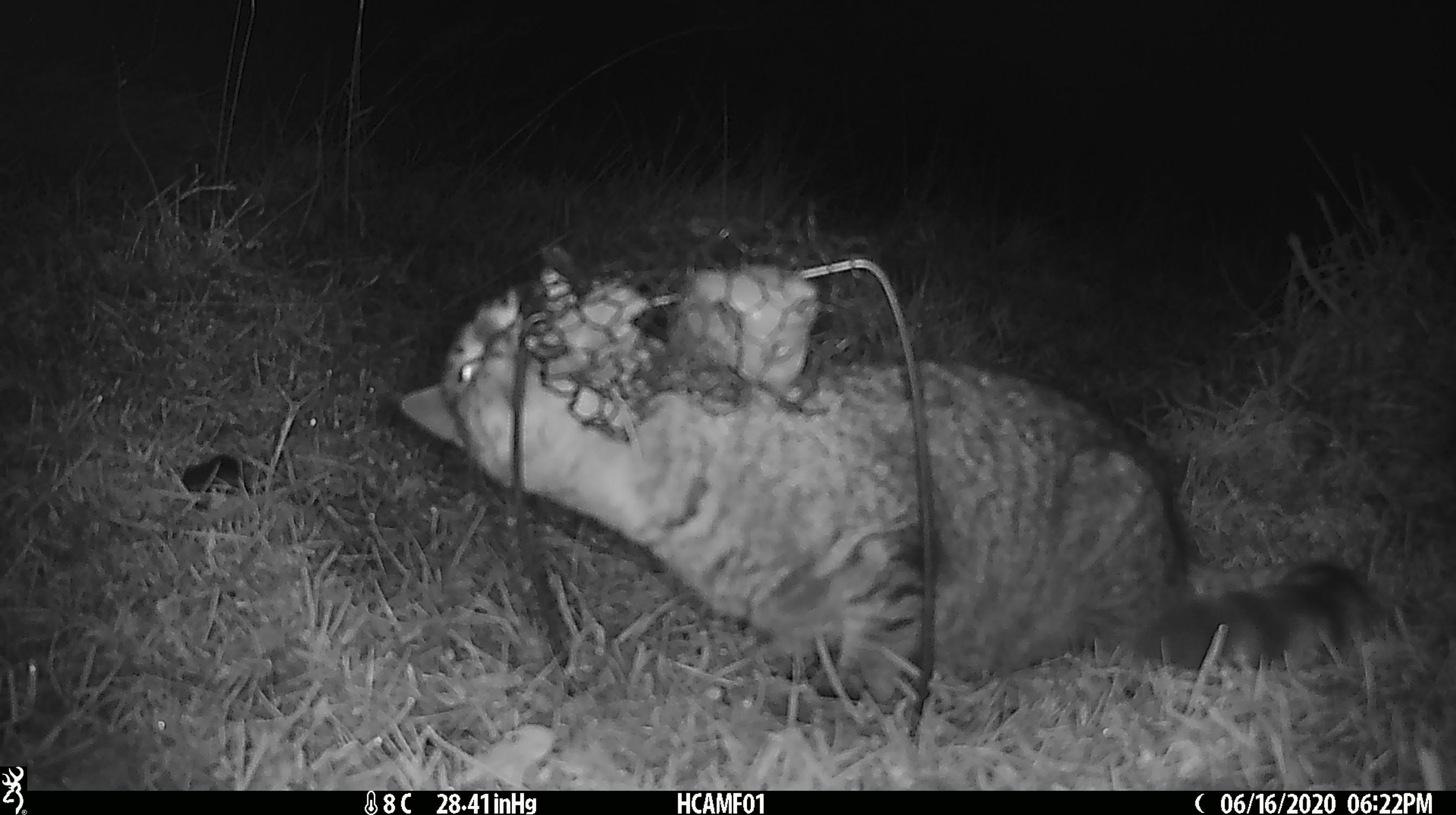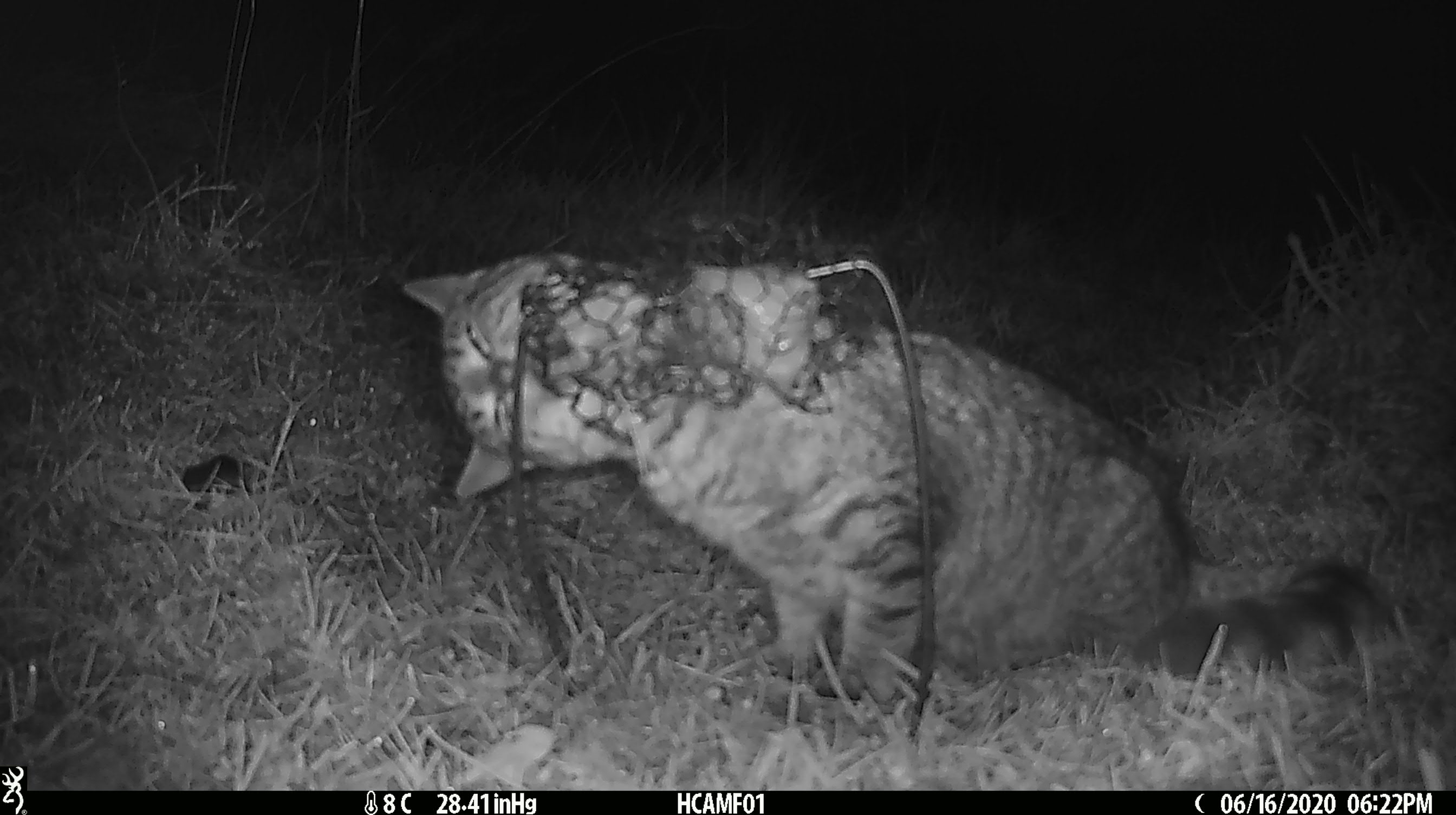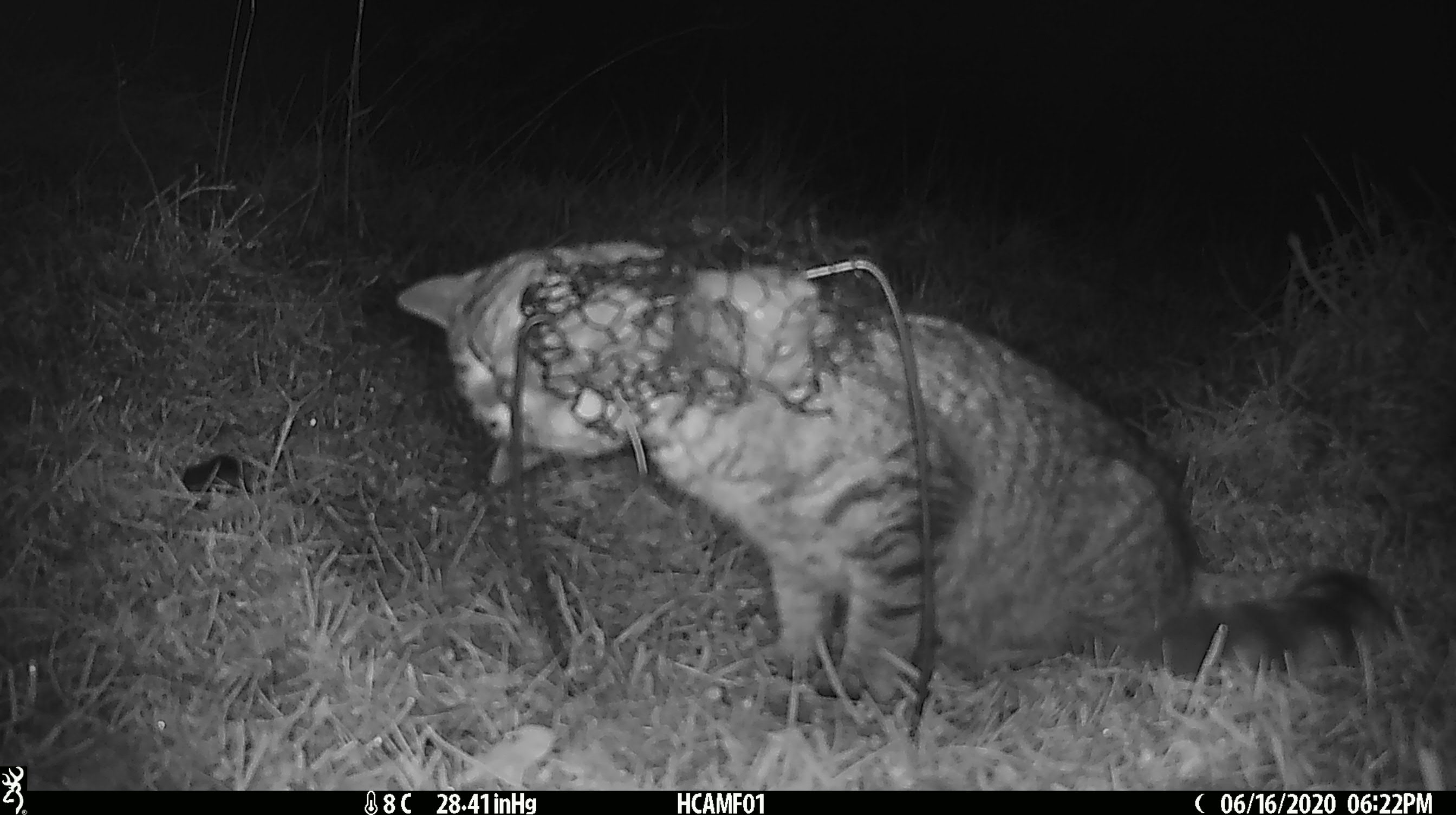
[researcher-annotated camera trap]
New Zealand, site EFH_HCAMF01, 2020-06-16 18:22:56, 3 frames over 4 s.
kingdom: Animalia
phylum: Chordata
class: Mammalia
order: Carnivora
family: Felidae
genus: Felis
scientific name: Felis catus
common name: domestic cat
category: cat